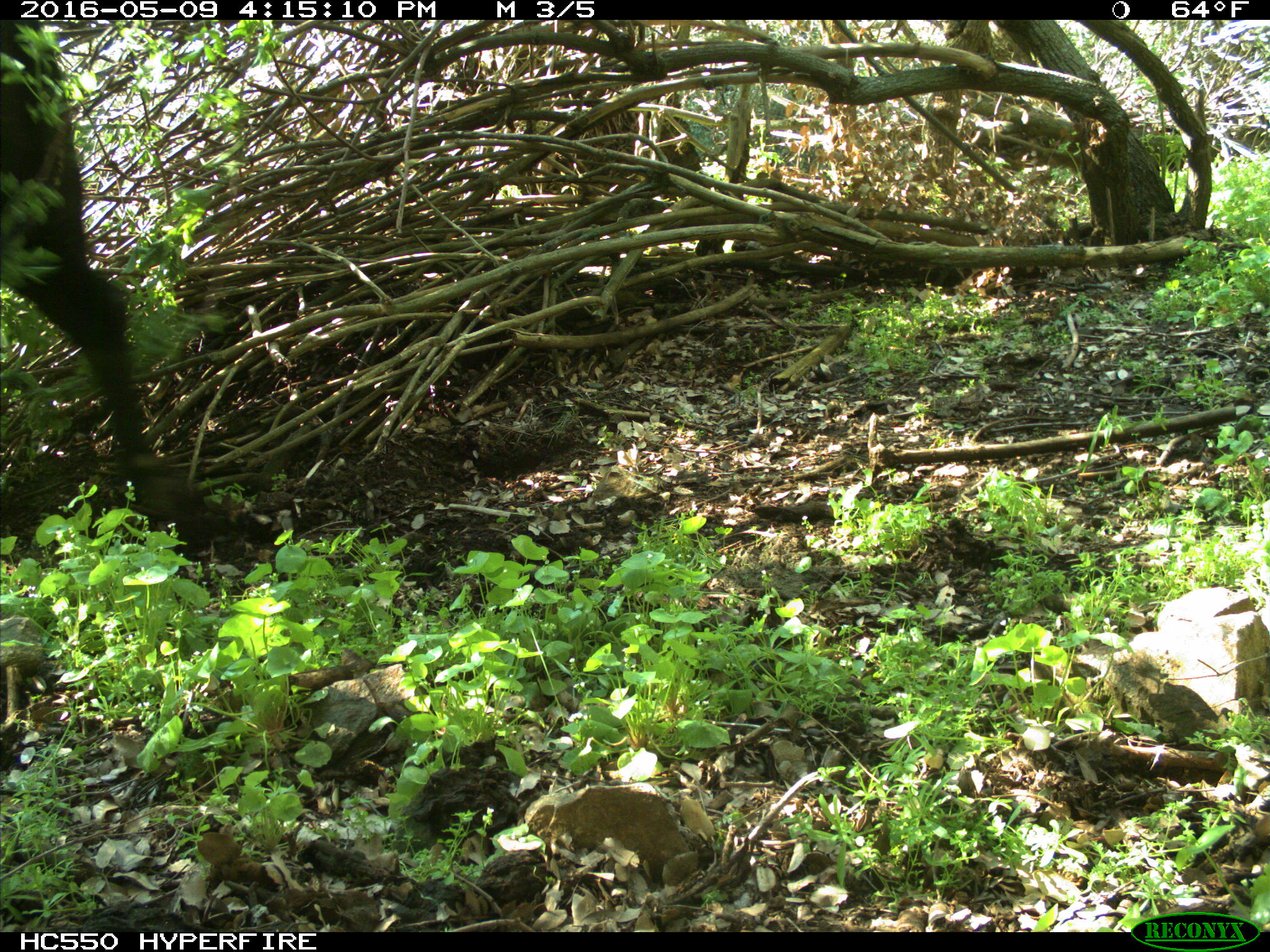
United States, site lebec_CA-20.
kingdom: Animalia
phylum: Chordata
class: Mammalia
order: Artiodactyla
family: Bovidae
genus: Bos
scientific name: Bos taurus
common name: domestic cow